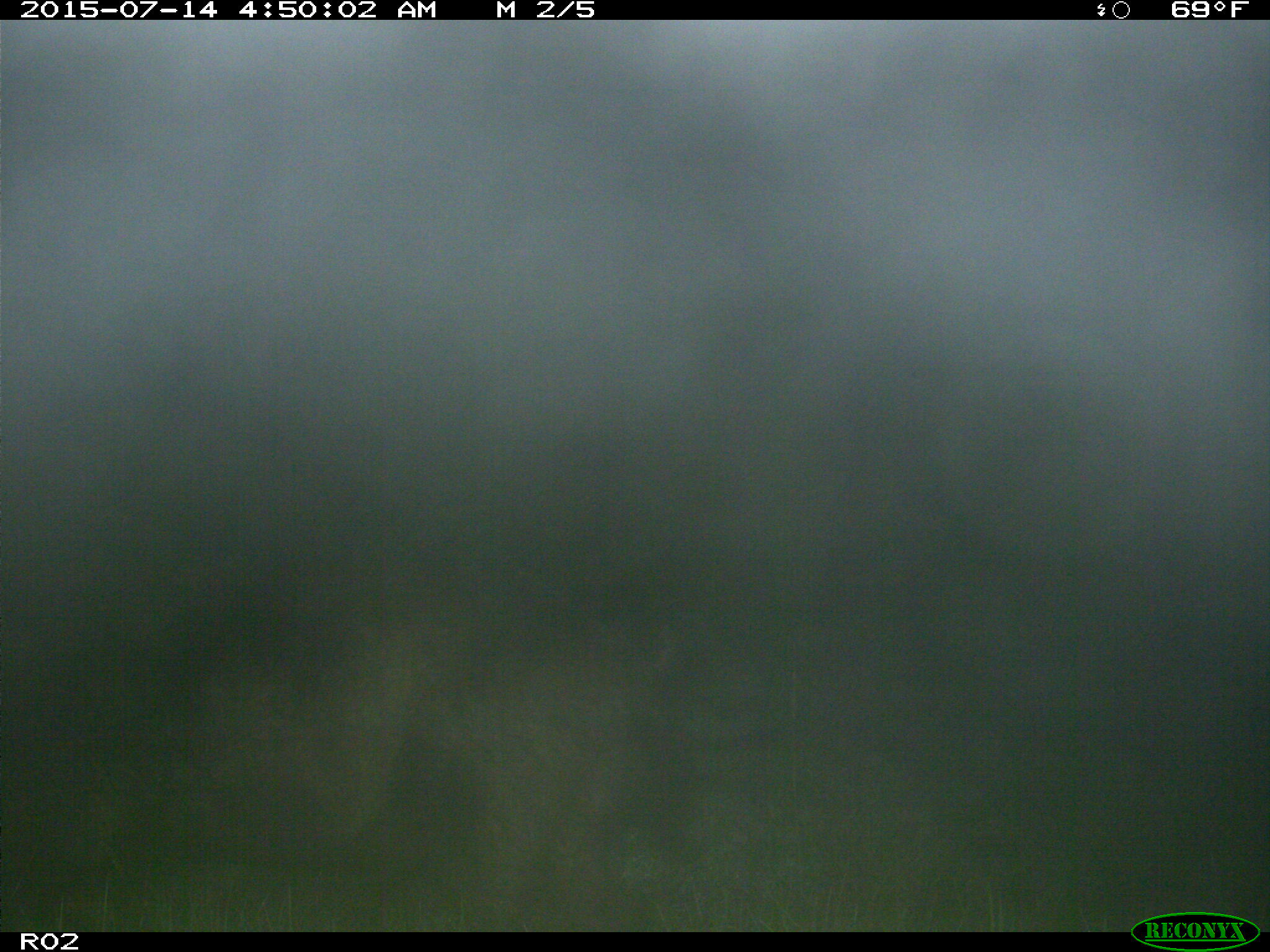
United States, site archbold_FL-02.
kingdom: Animalia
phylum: Chordata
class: Mammalia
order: Artiodactyla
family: Suidae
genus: Sus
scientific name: Sus scrofa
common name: wild boar